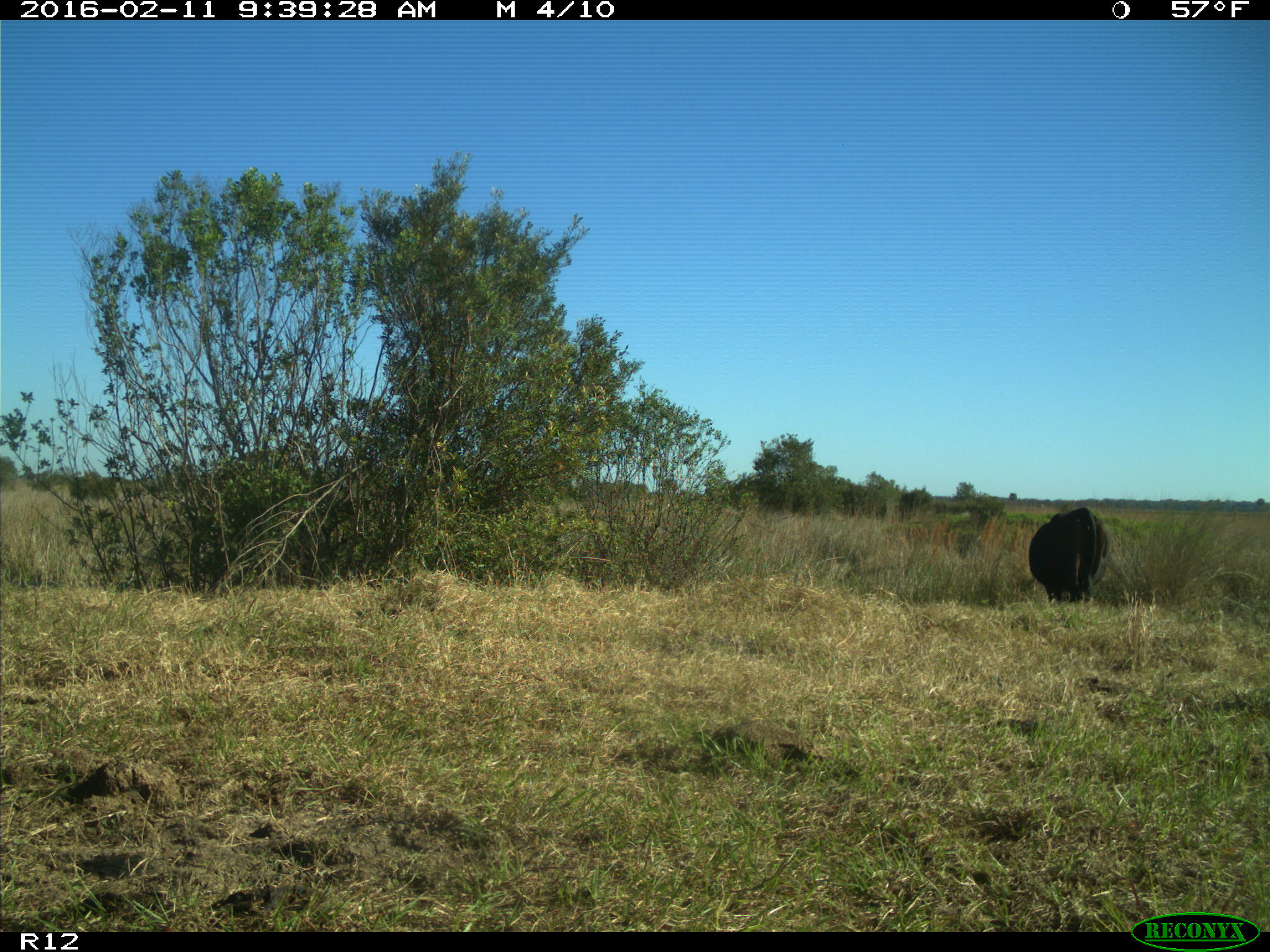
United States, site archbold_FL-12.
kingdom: Animalia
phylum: Chordata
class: Mammalia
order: Artiodactyla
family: Bovidae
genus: Bos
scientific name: Bos taurus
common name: domestic cow